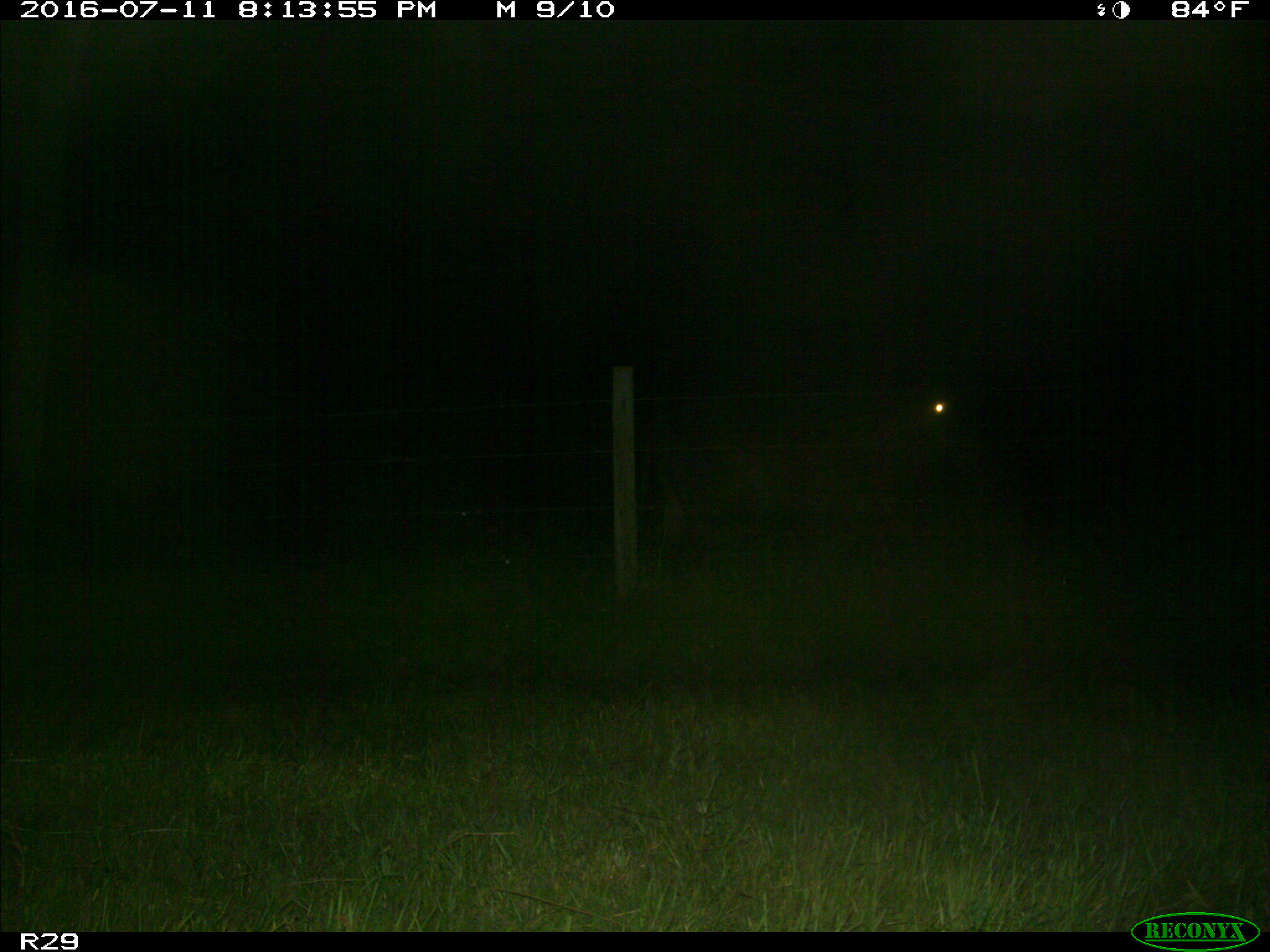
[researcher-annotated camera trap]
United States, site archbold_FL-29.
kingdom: Animalia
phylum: Chordata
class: Mammalia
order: Artiodactyla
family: Bovidae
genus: Bos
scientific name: Bos taurus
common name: domestic cow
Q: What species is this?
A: Bos taurus (domestic cow).